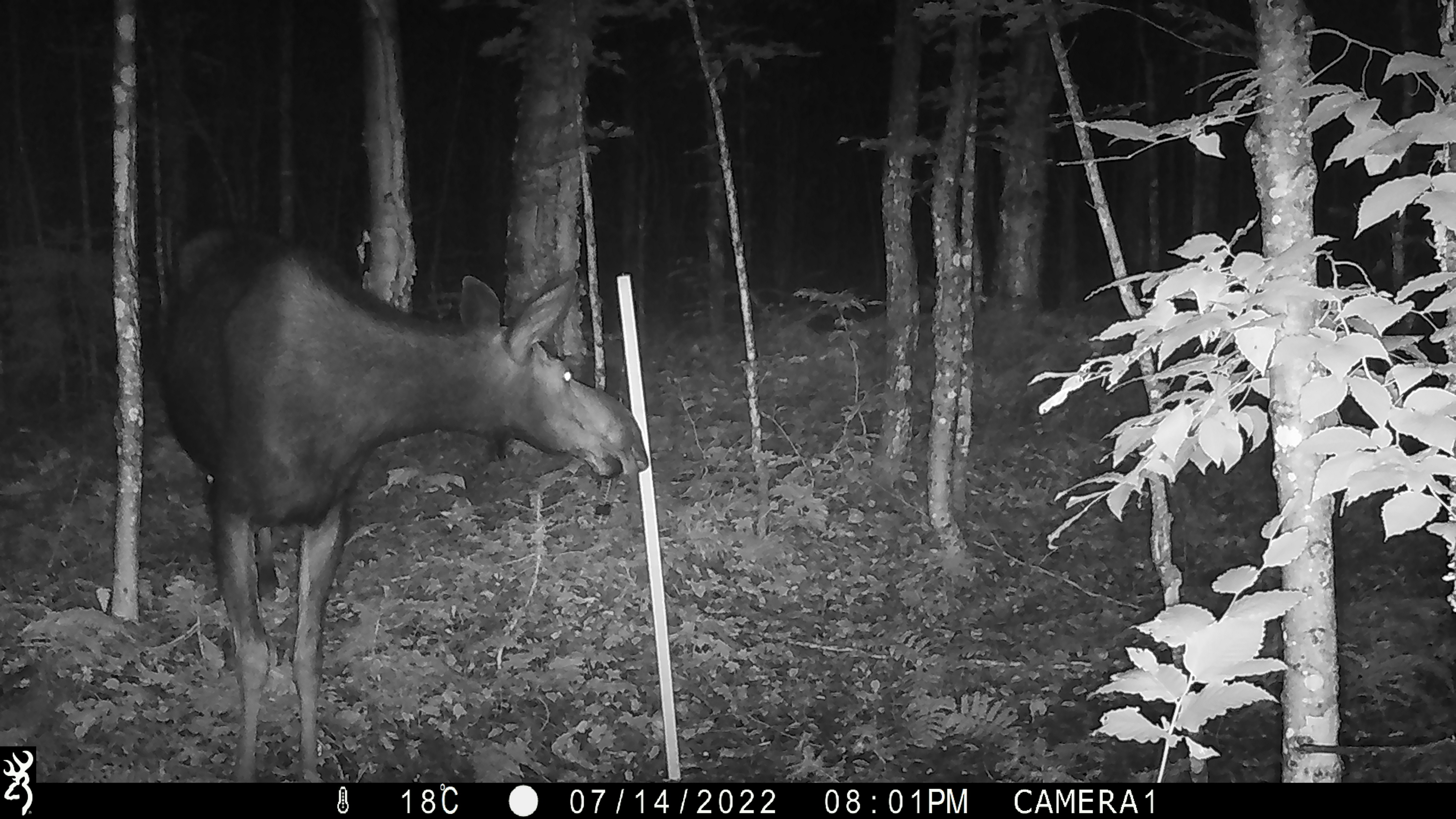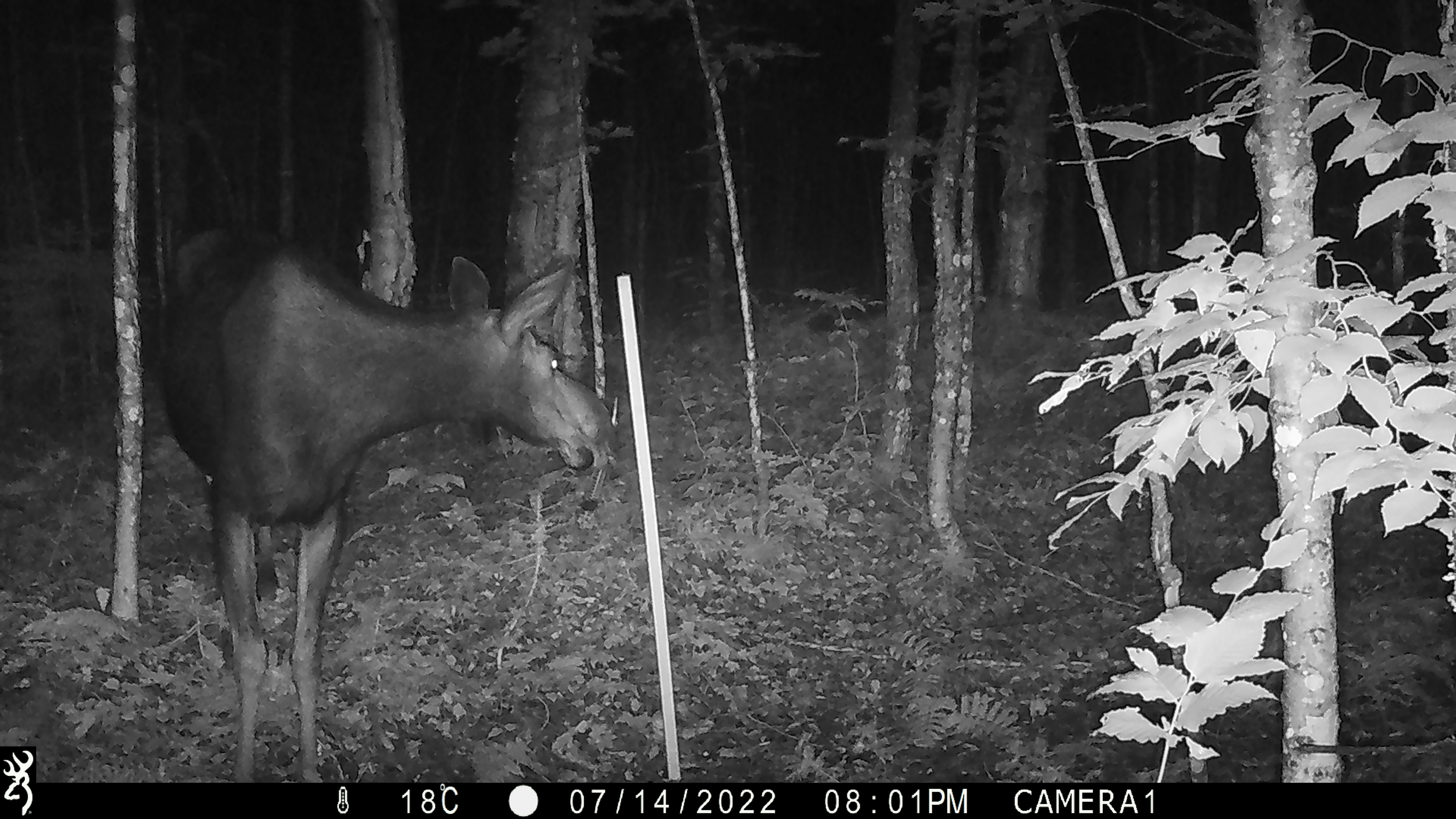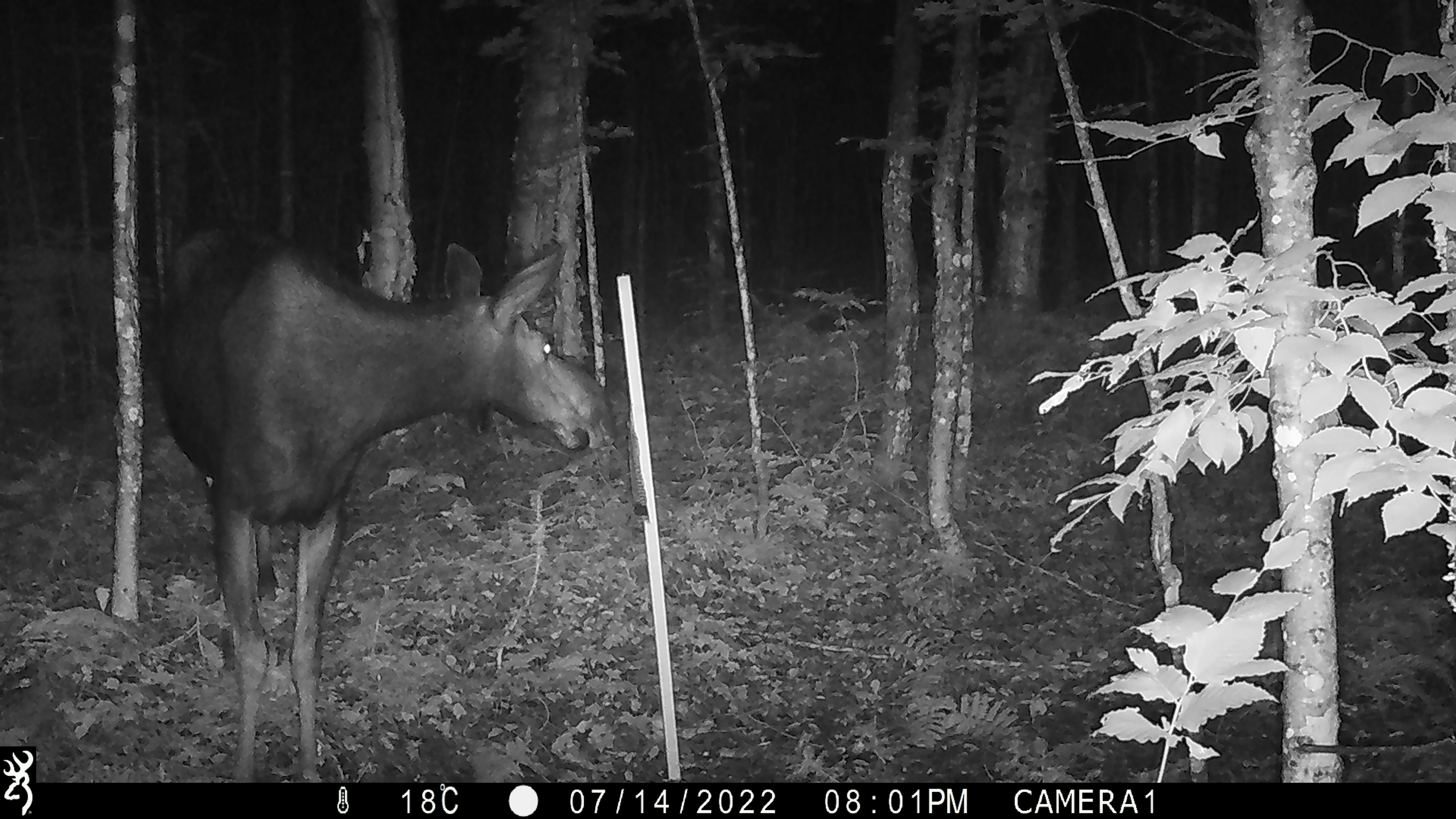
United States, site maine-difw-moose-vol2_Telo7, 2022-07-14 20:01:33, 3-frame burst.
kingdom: Animalia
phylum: Chordata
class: Mammalia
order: Artiodactyla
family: Cervidae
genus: Alces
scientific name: Alces alces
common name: moose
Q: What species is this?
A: Moose (Alces alces).